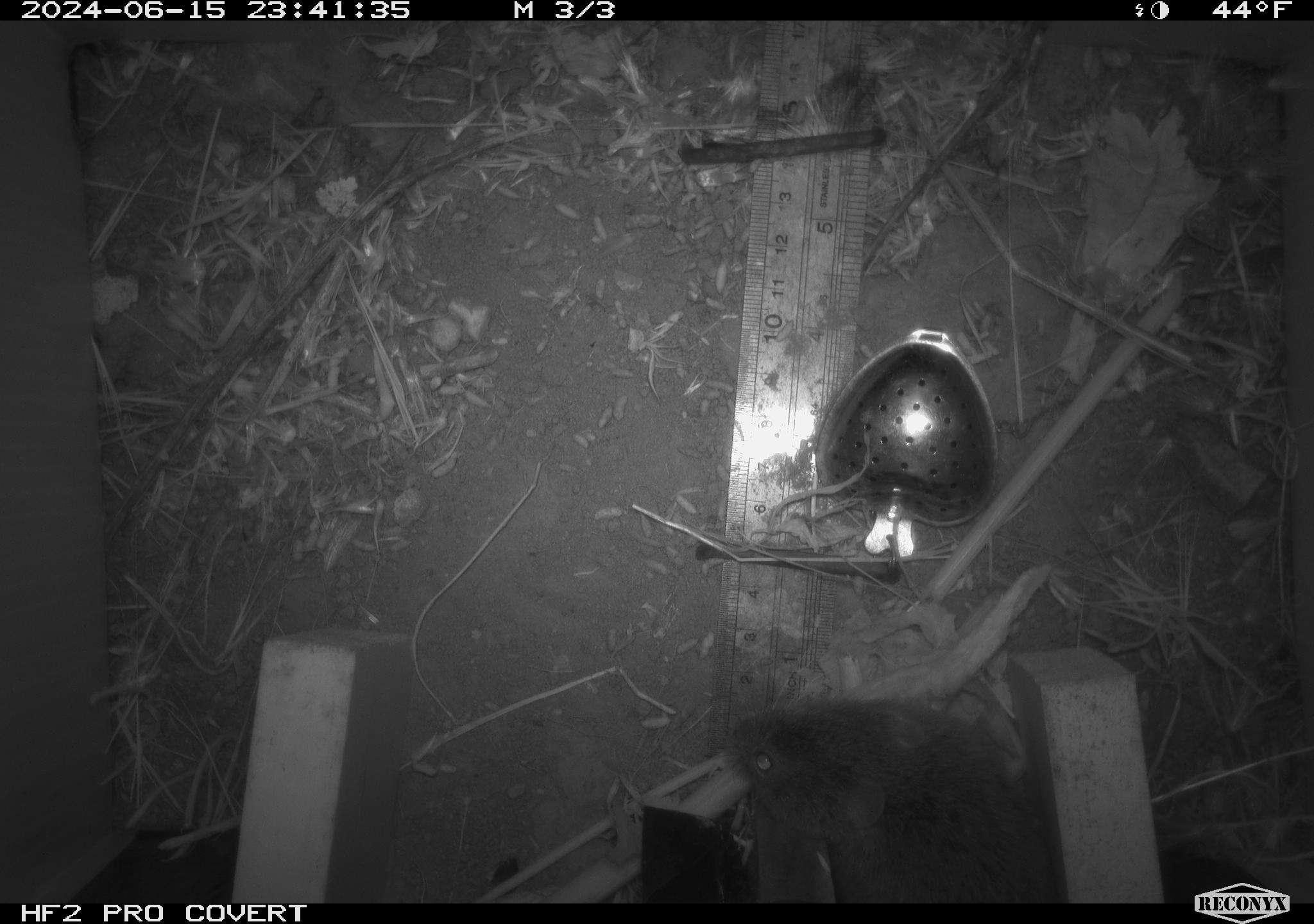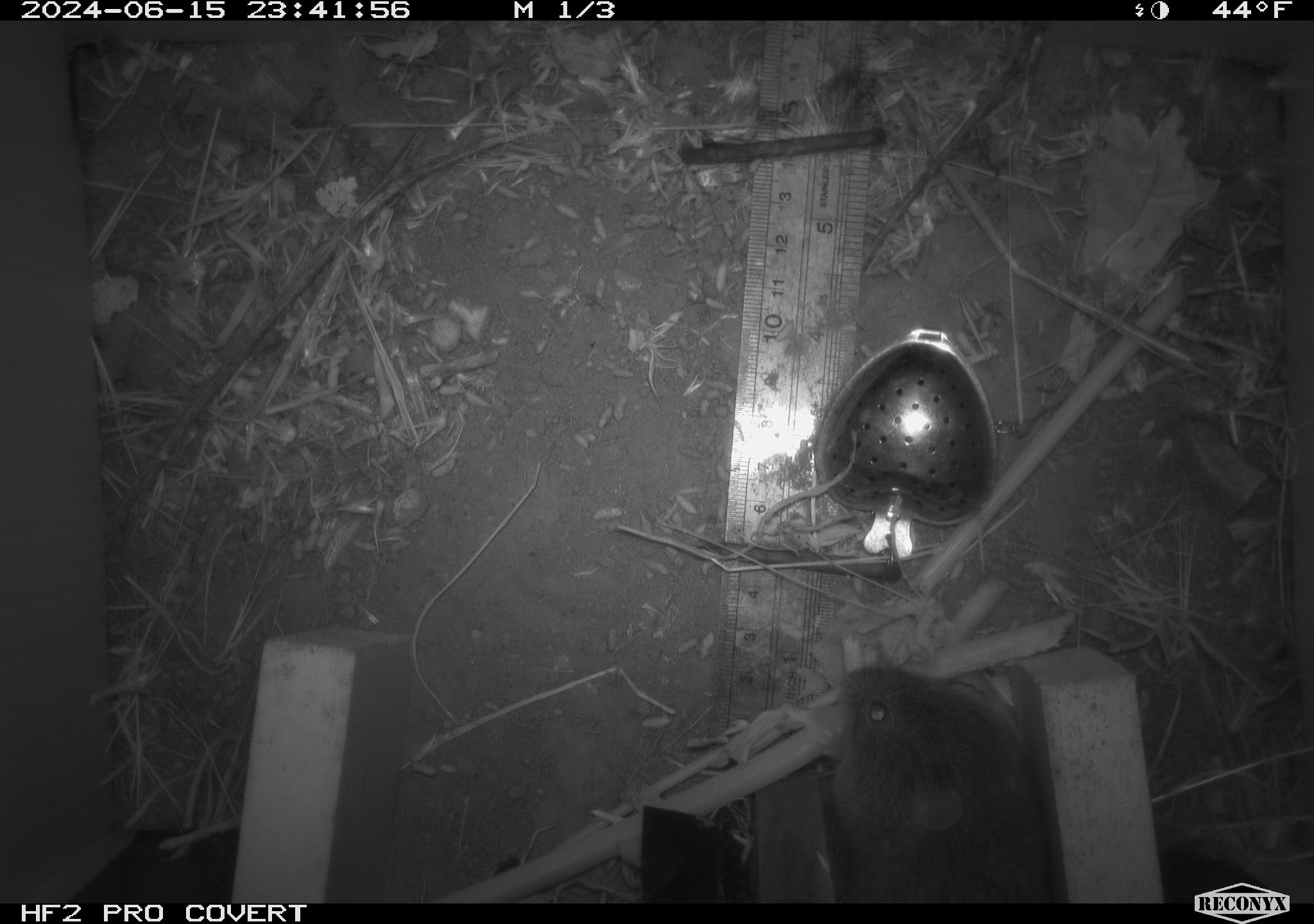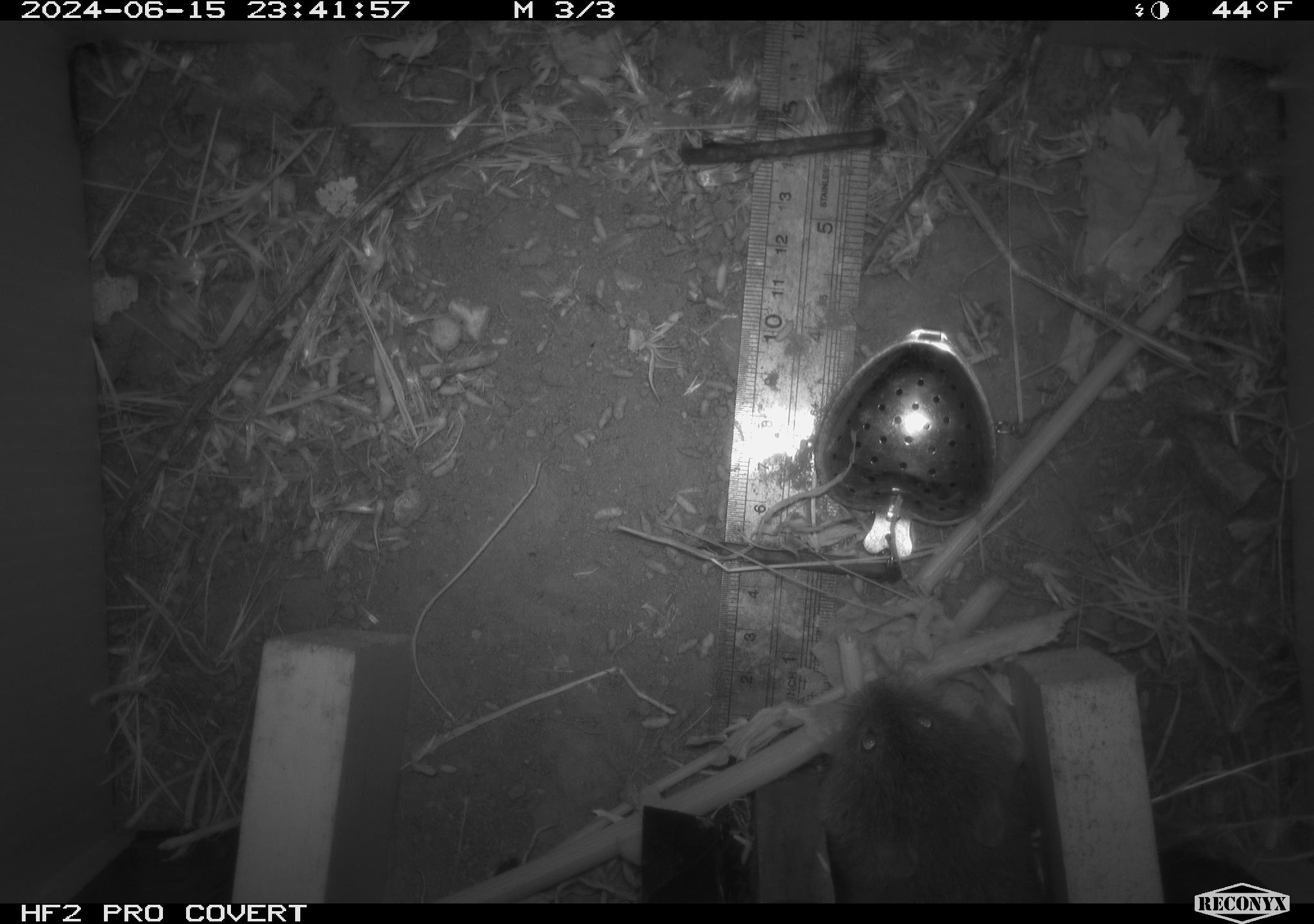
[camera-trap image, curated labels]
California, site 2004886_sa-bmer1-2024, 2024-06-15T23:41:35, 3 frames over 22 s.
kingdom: Animalia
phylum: Chordata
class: Mammalia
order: Rodentia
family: Cricetidae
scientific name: Cricetidae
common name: hamsters, voles, lemmings, and allies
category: cricetidae family